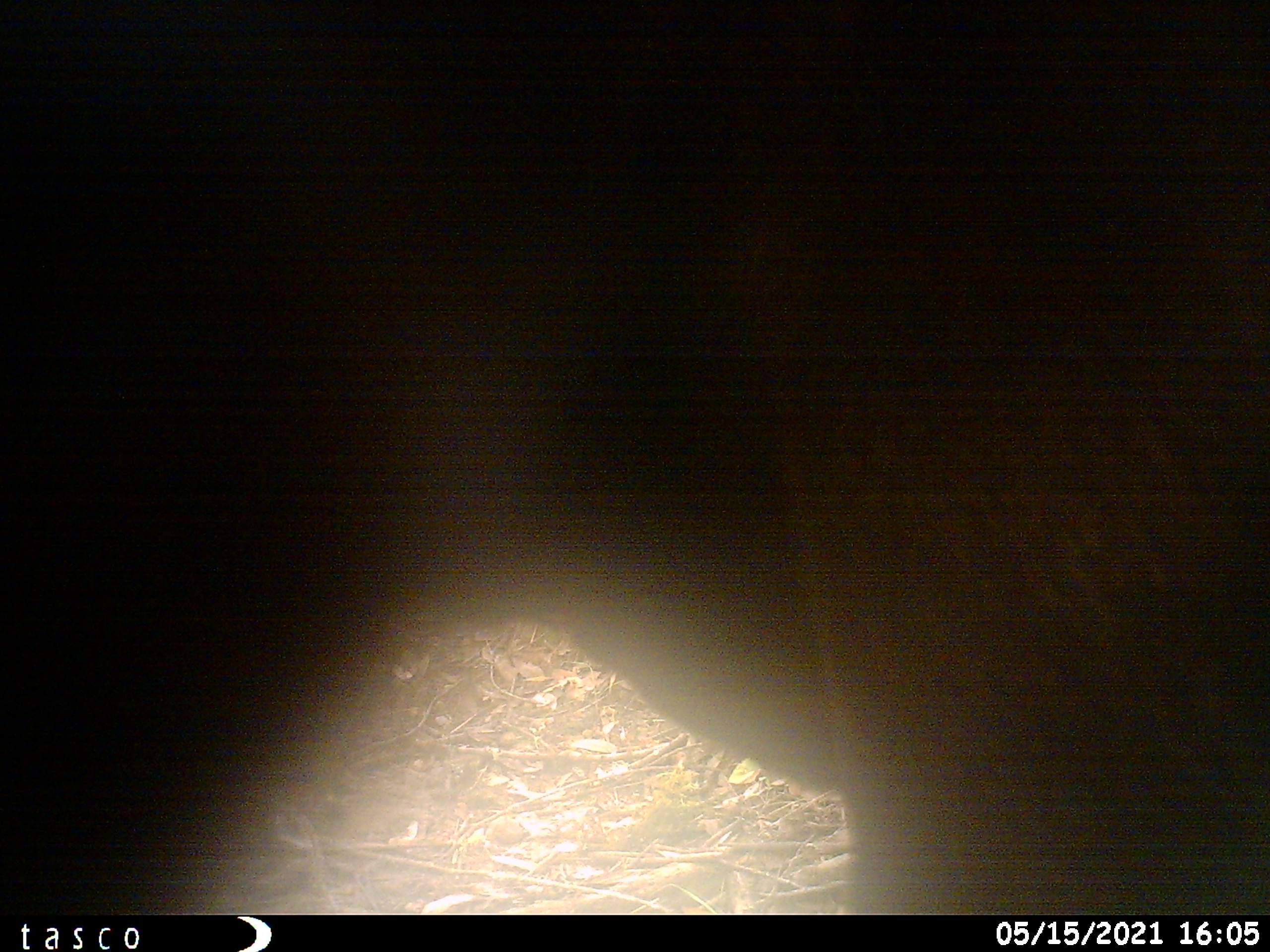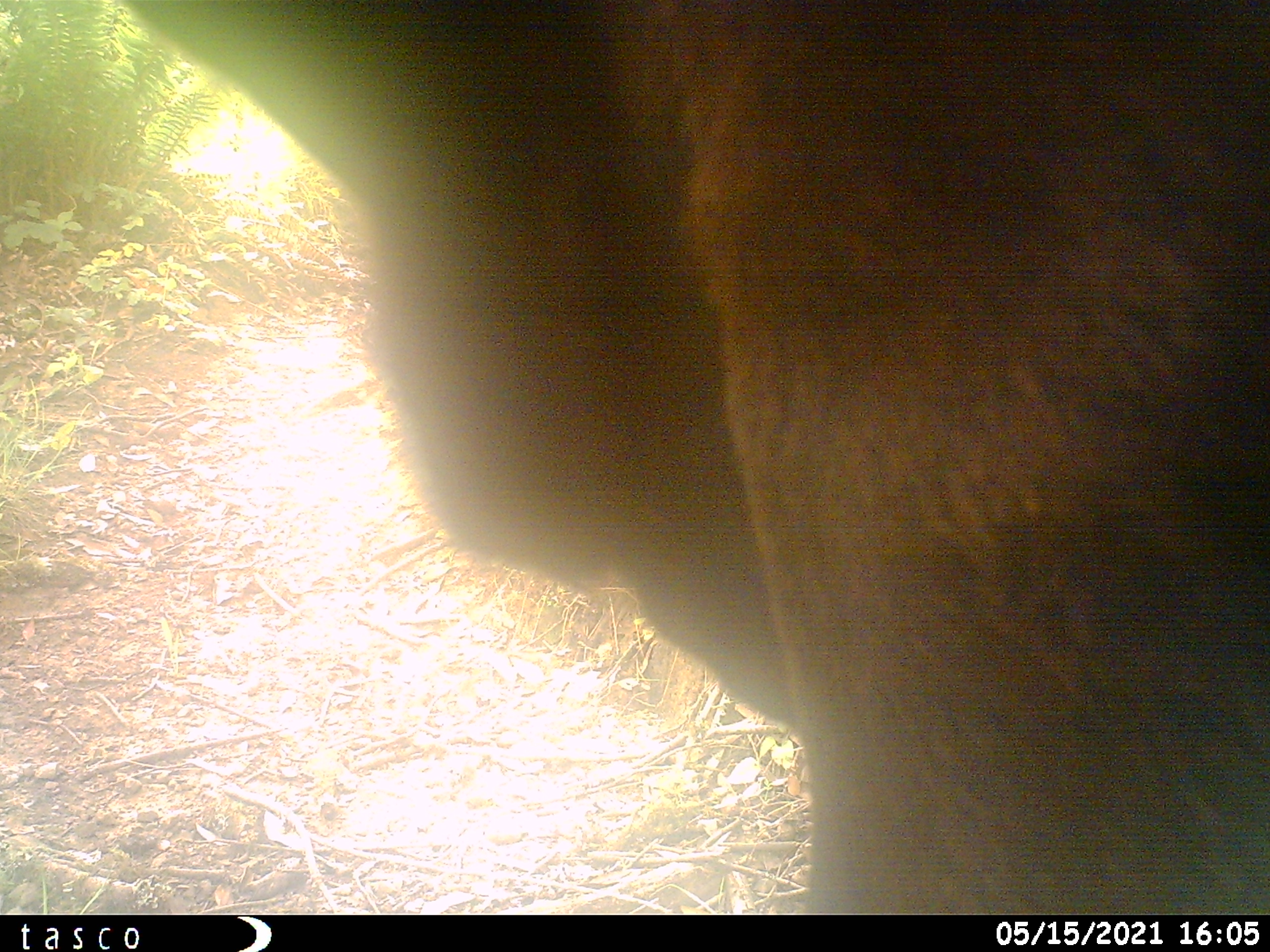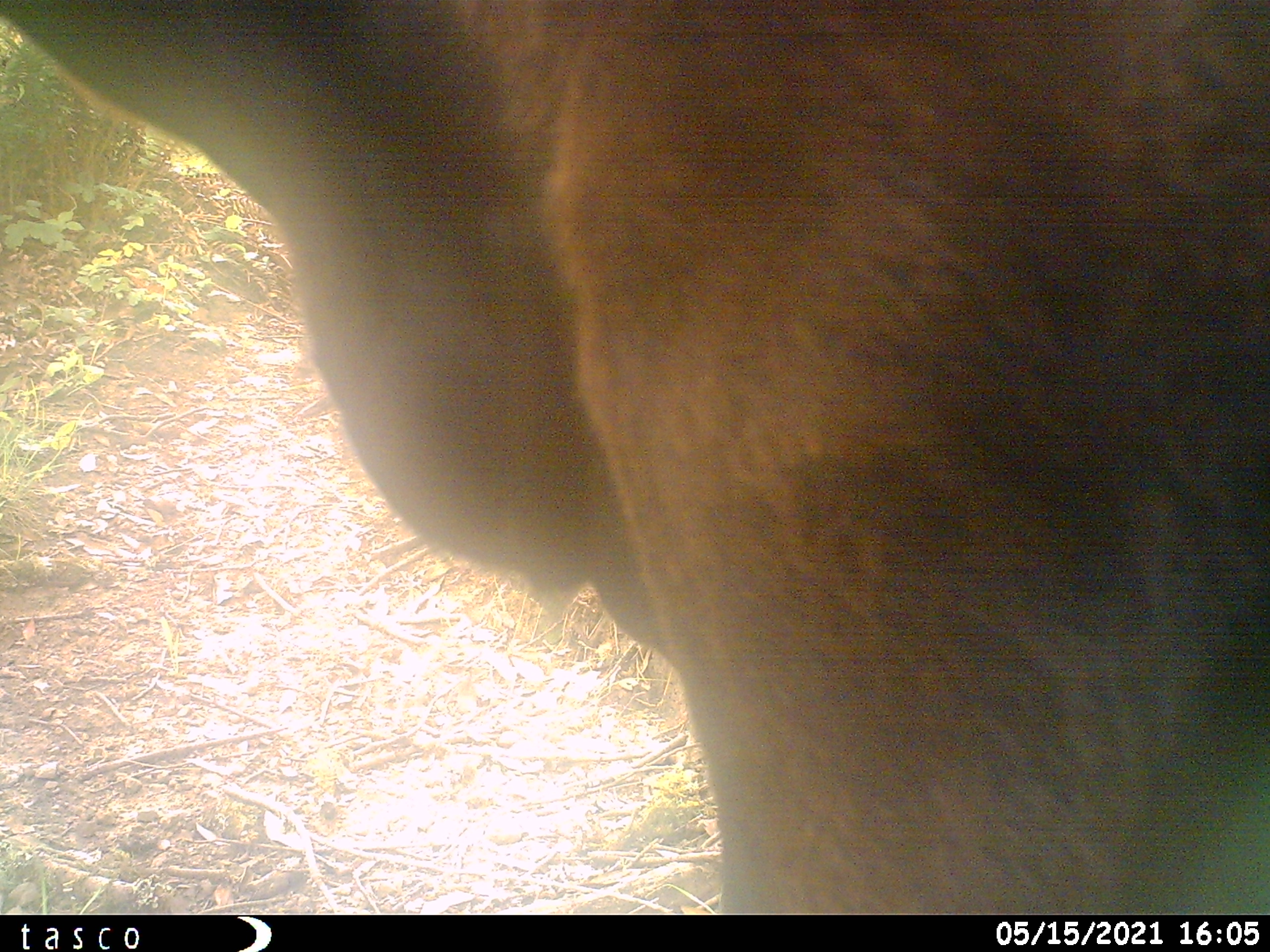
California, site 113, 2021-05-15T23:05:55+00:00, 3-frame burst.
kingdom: Animalia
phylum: Chordata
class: Mammalia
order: Artiodactyla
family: Bovidae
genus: Bos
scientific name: Bos taurus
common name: domestic cattle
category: cattle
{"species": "cattle (domestic cattle) (Bos taurus)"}